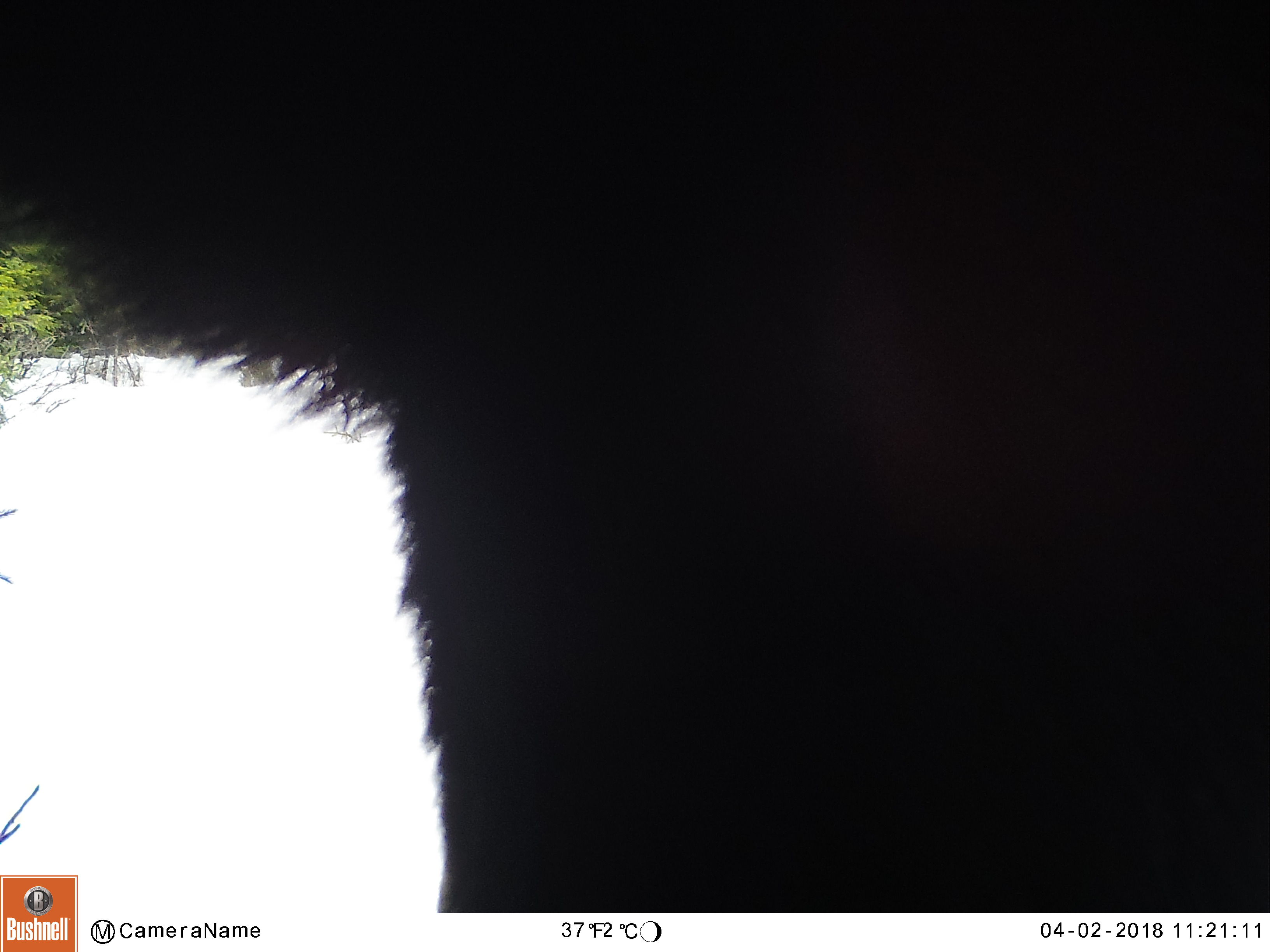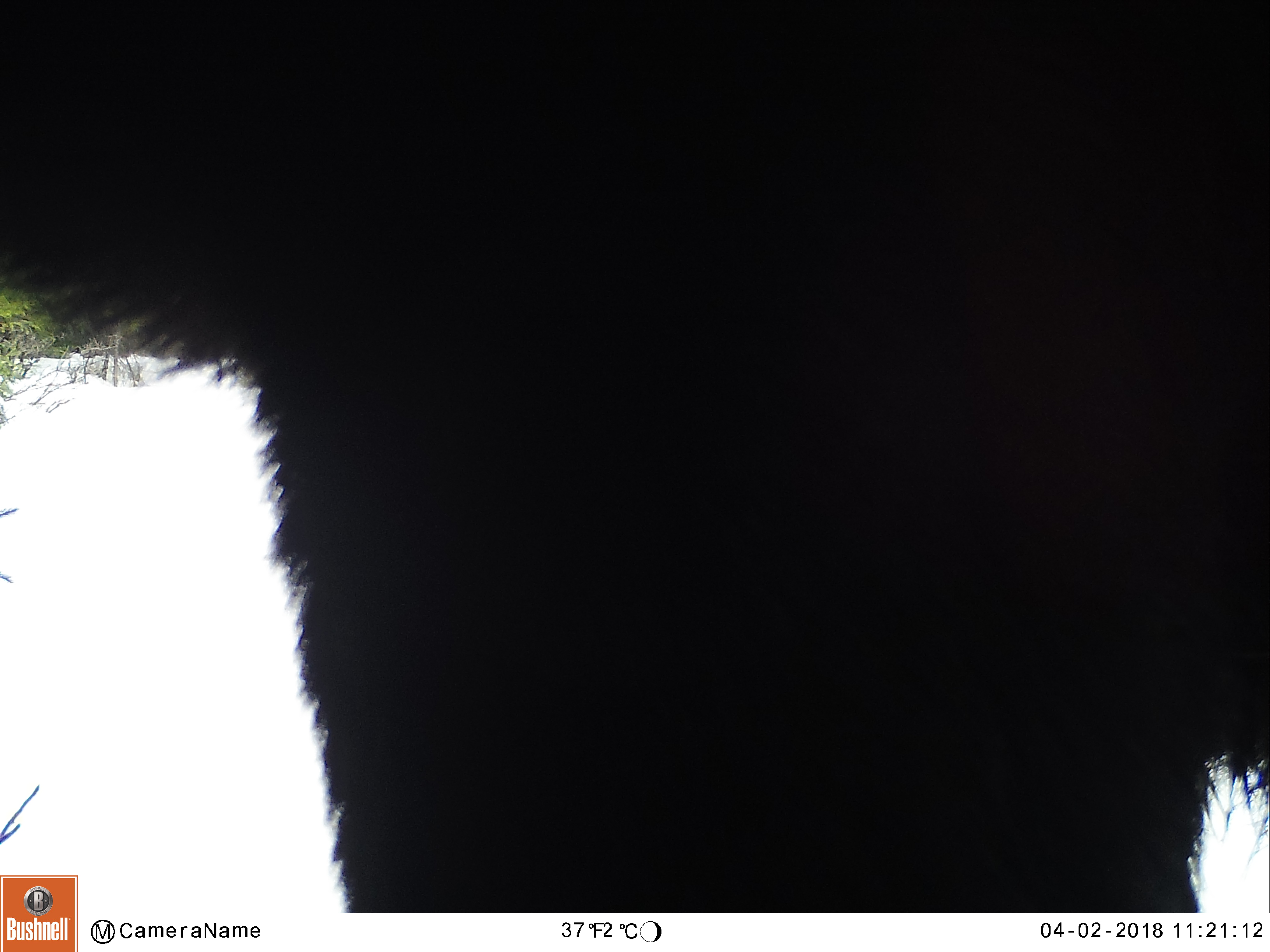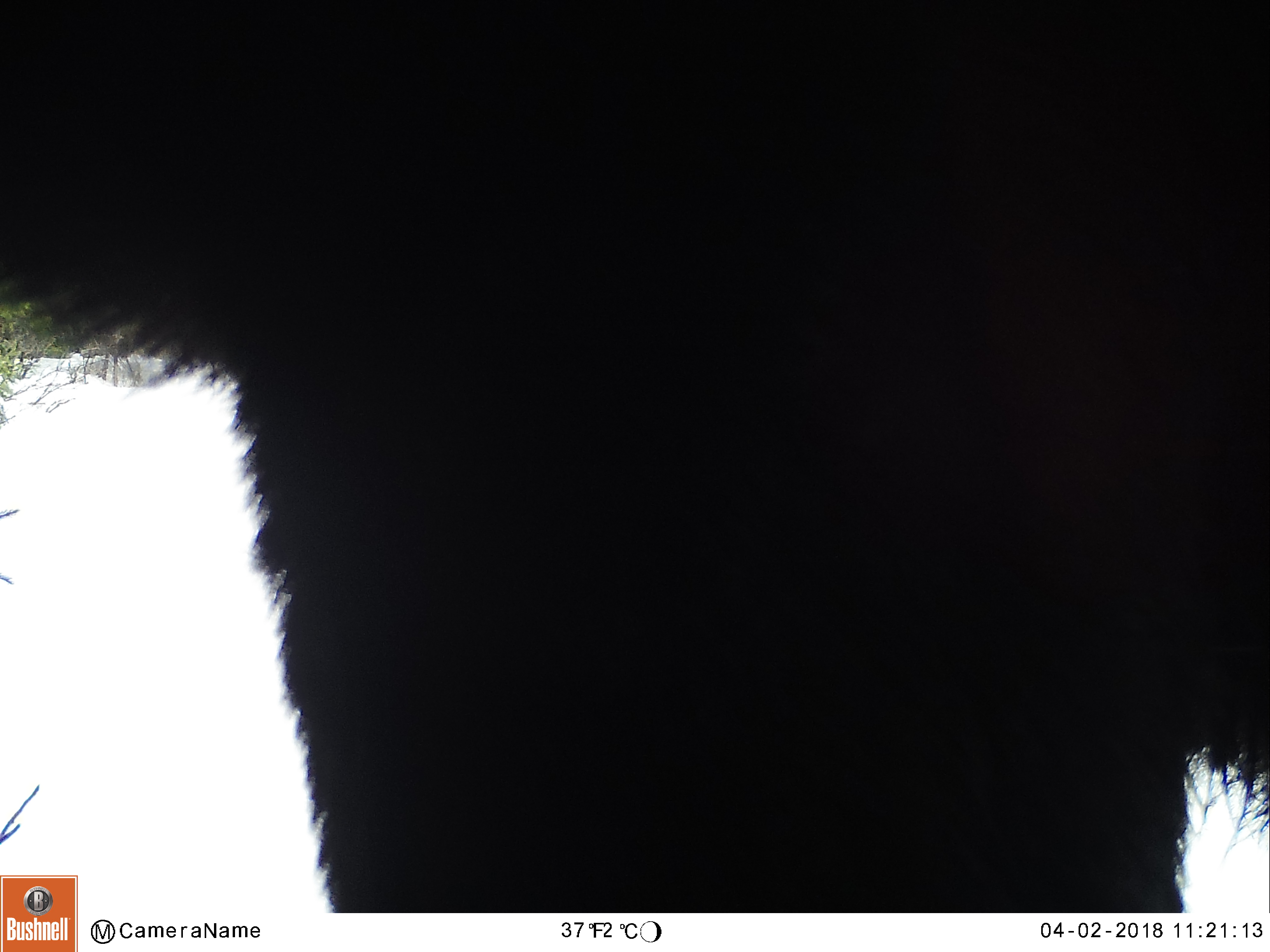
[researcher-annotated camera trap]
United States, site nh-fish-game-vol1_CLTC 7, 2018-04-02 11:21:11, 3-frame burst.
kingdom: Animalia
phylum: Chordata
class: Mammalia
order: Artiodactyla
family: Cervidae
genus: Alces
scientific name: Alces alces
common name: moose